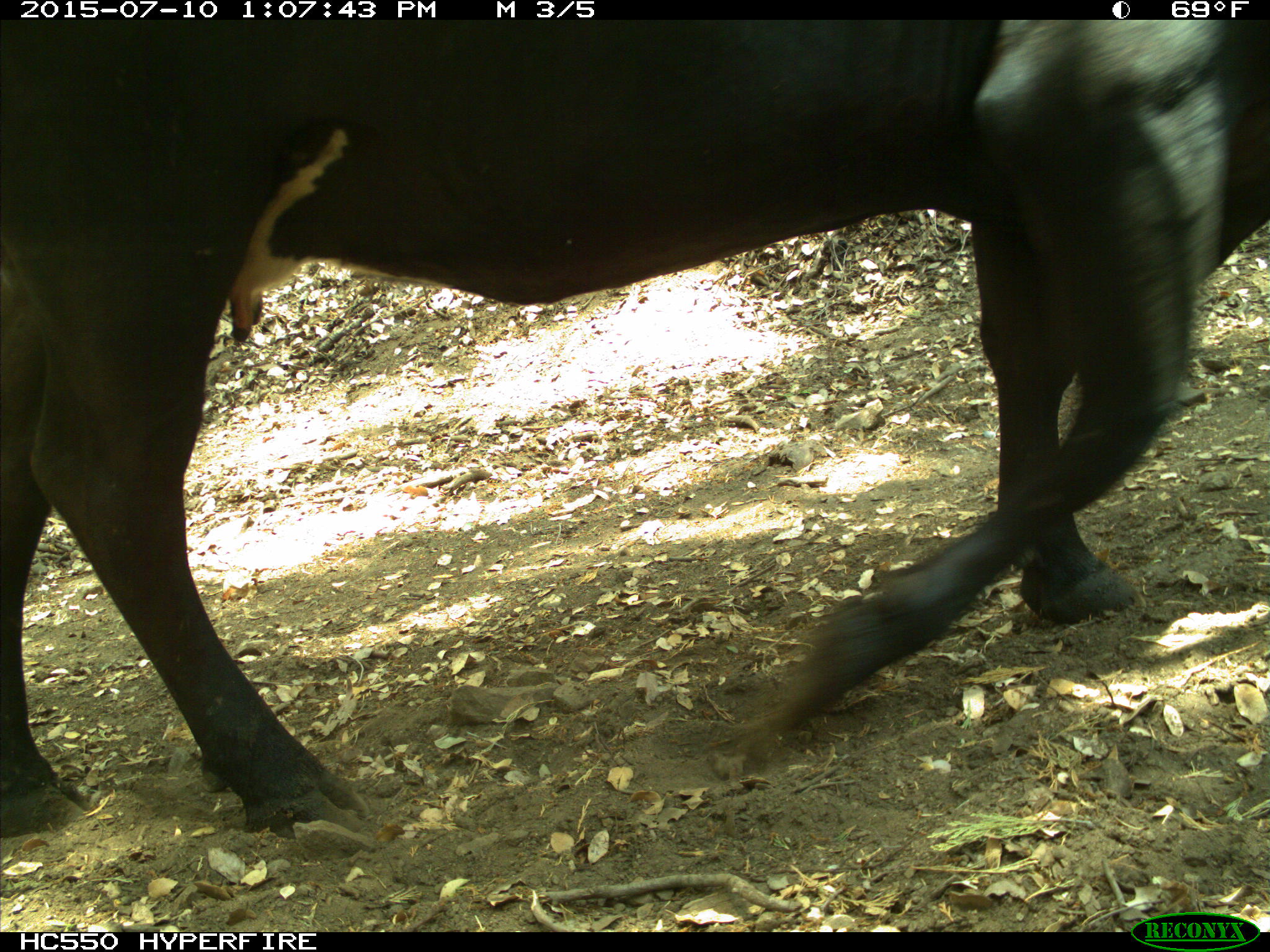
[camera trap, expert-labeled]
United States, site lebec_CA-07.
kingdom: Animalia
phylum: Chordata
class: Mammalia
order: Artiodactyla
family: Bovidae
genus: Bos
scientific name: Bos taurus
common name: domestic cow